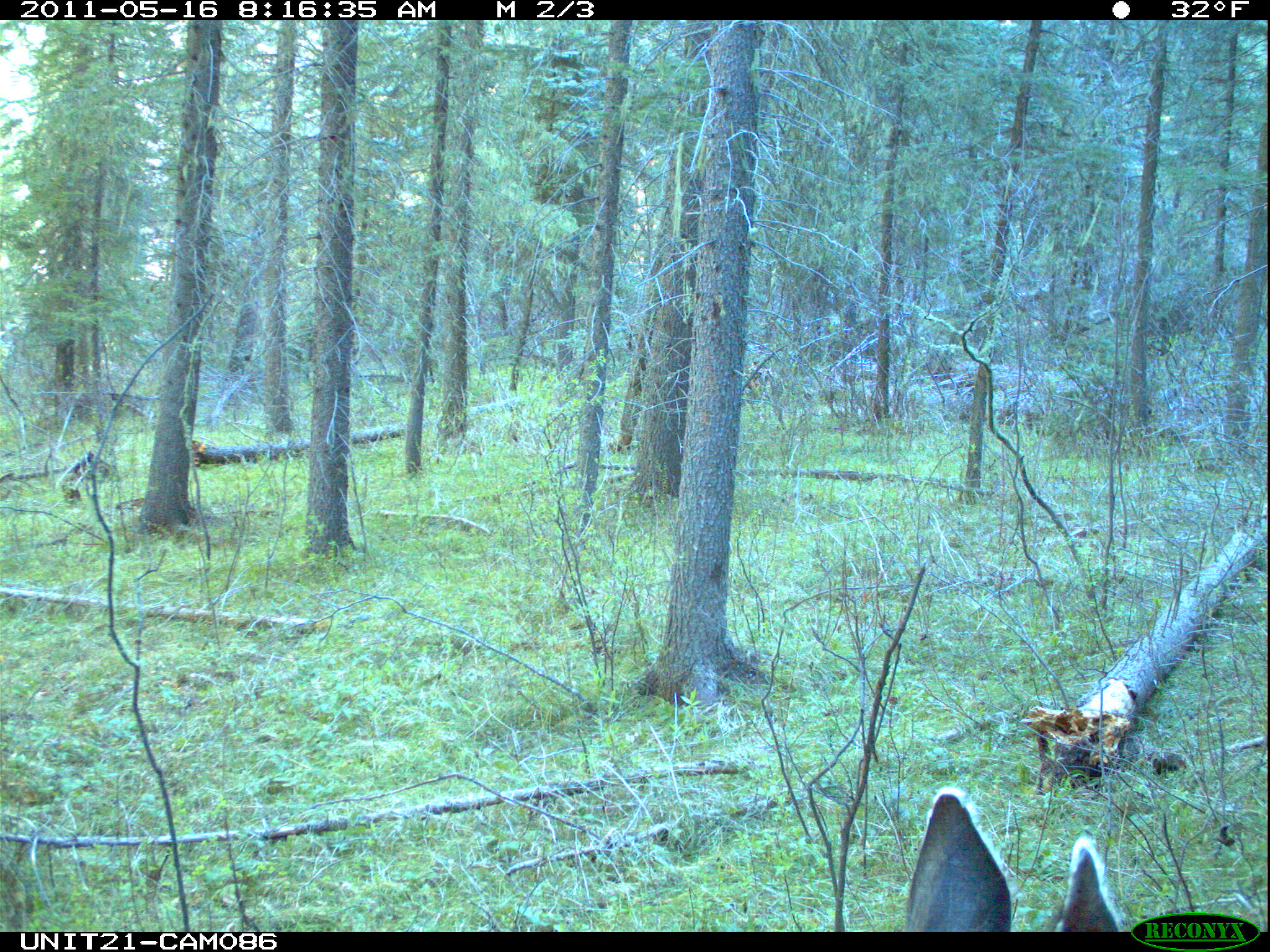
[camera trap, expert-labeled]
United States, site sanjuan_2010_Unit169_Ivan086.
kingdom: Animalia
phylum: Chordata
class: Mammalia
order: Artiodactyla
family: Cervidae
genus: Odocoileus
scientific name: Odocoileus hemionus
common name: mule deer